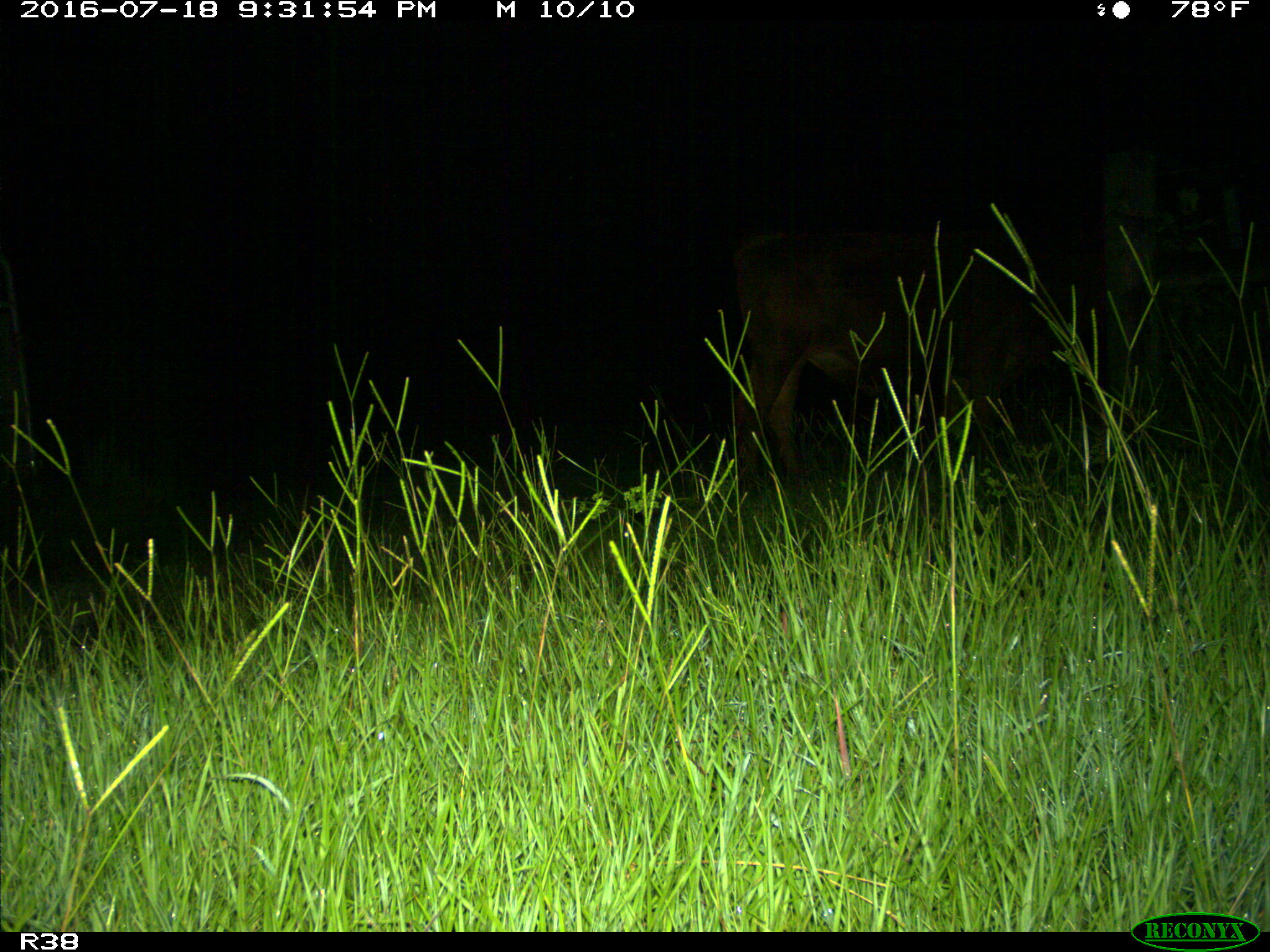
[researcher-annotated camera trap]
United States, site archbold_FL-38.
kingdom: Animalia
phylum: Chordata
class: Mammalia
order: Artiodactyla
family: Bovidae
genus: Bos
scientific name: Bos taurus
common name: domestic cow